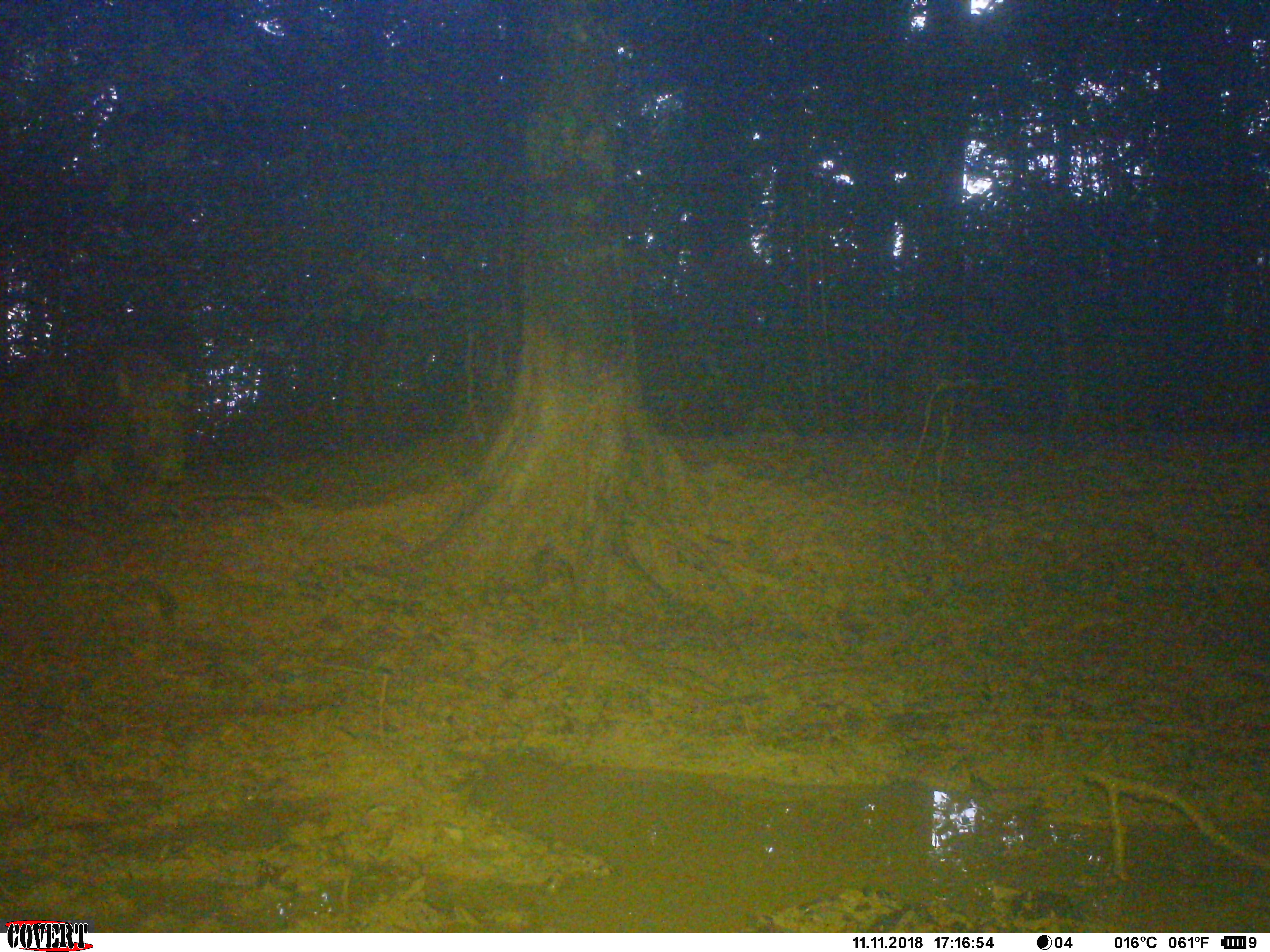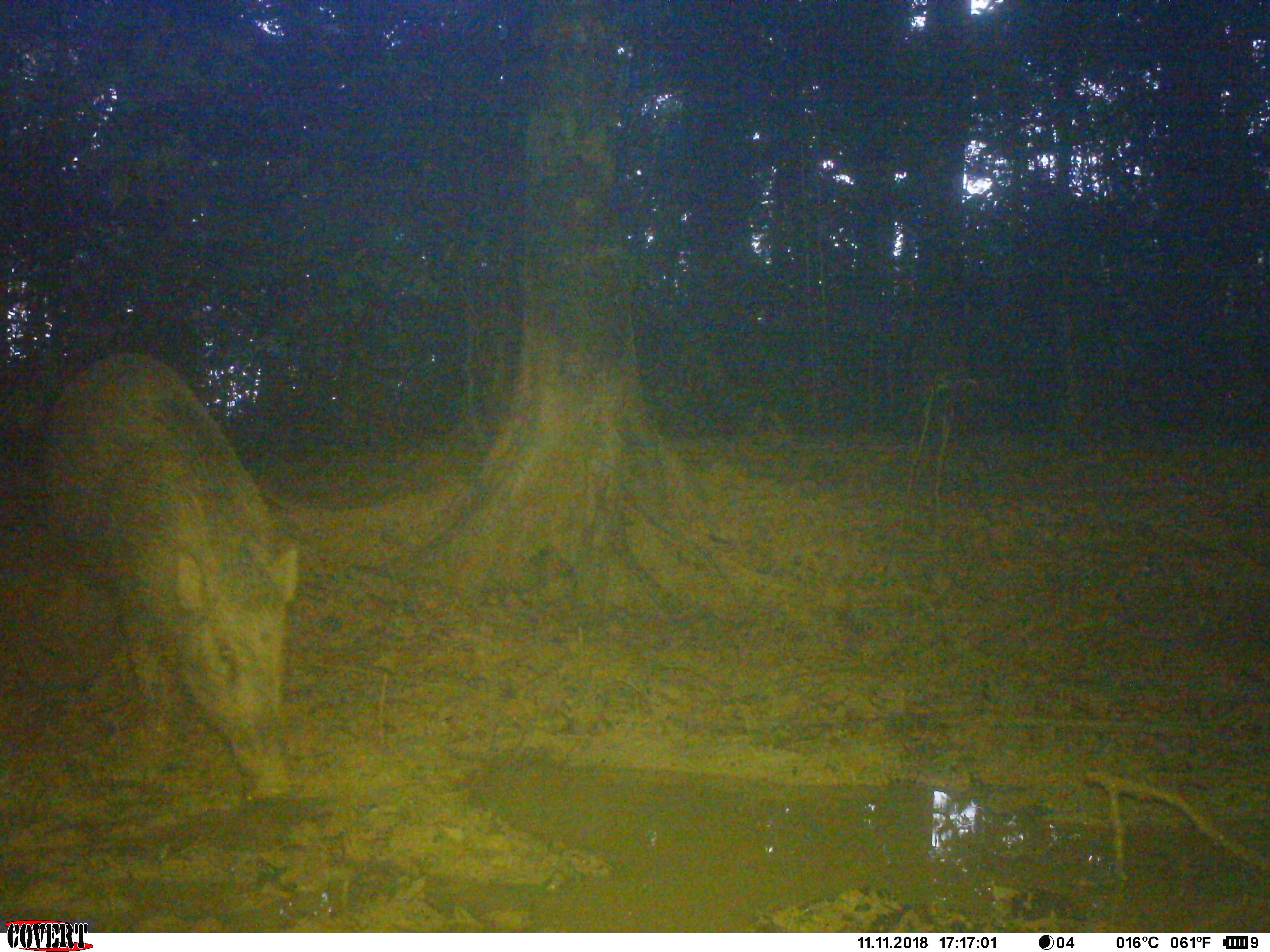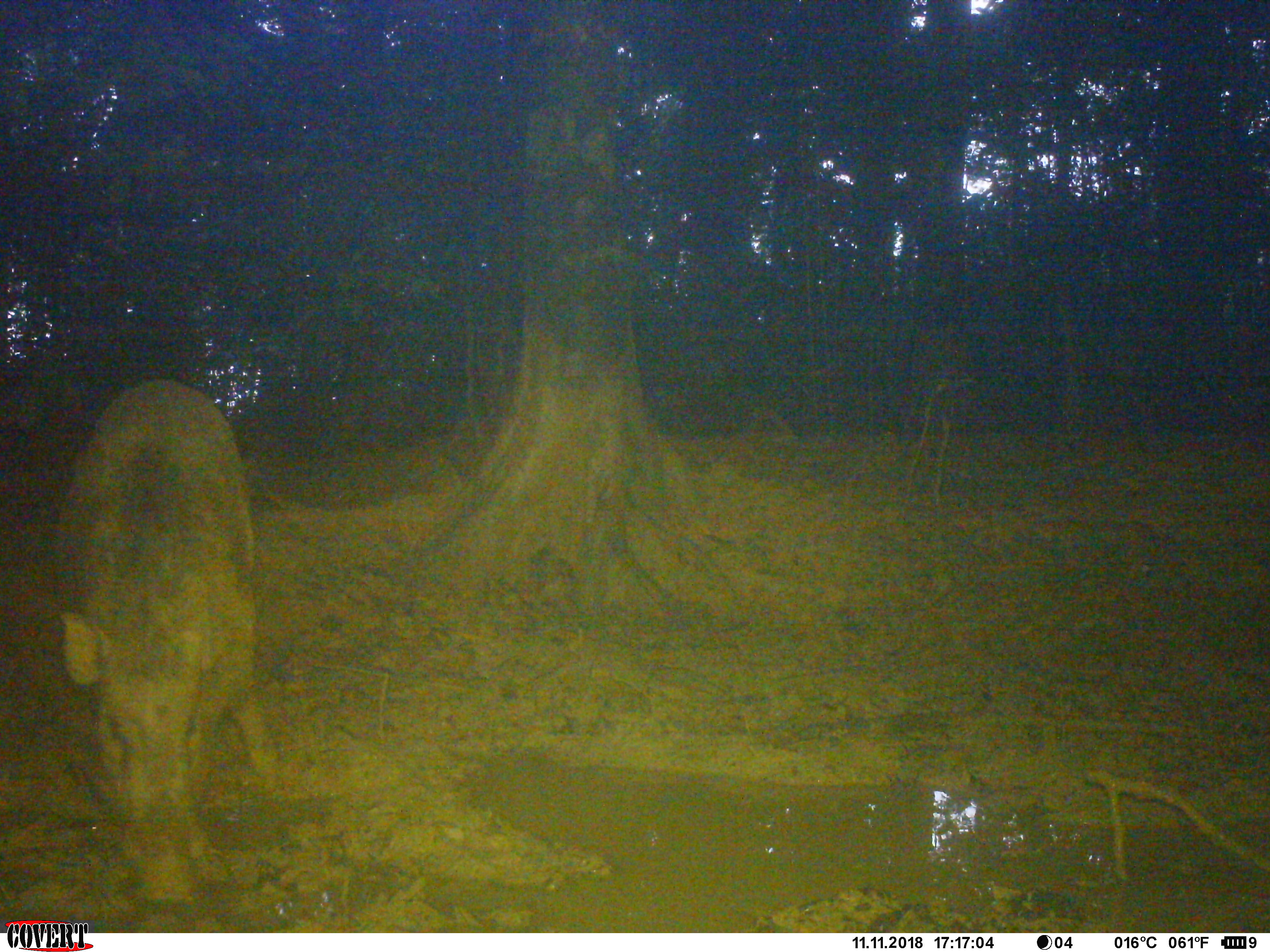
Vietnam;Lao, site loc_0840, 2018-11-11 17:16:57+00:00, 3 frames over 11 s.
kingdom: Animalia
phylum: Chordata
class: Mammalia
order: Artiodactyla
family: Suidae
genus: Sus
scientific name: Sus scrofa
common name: eurasian wild pig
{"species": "eurasian wild pig (Sus scrofa)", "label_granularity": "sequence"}